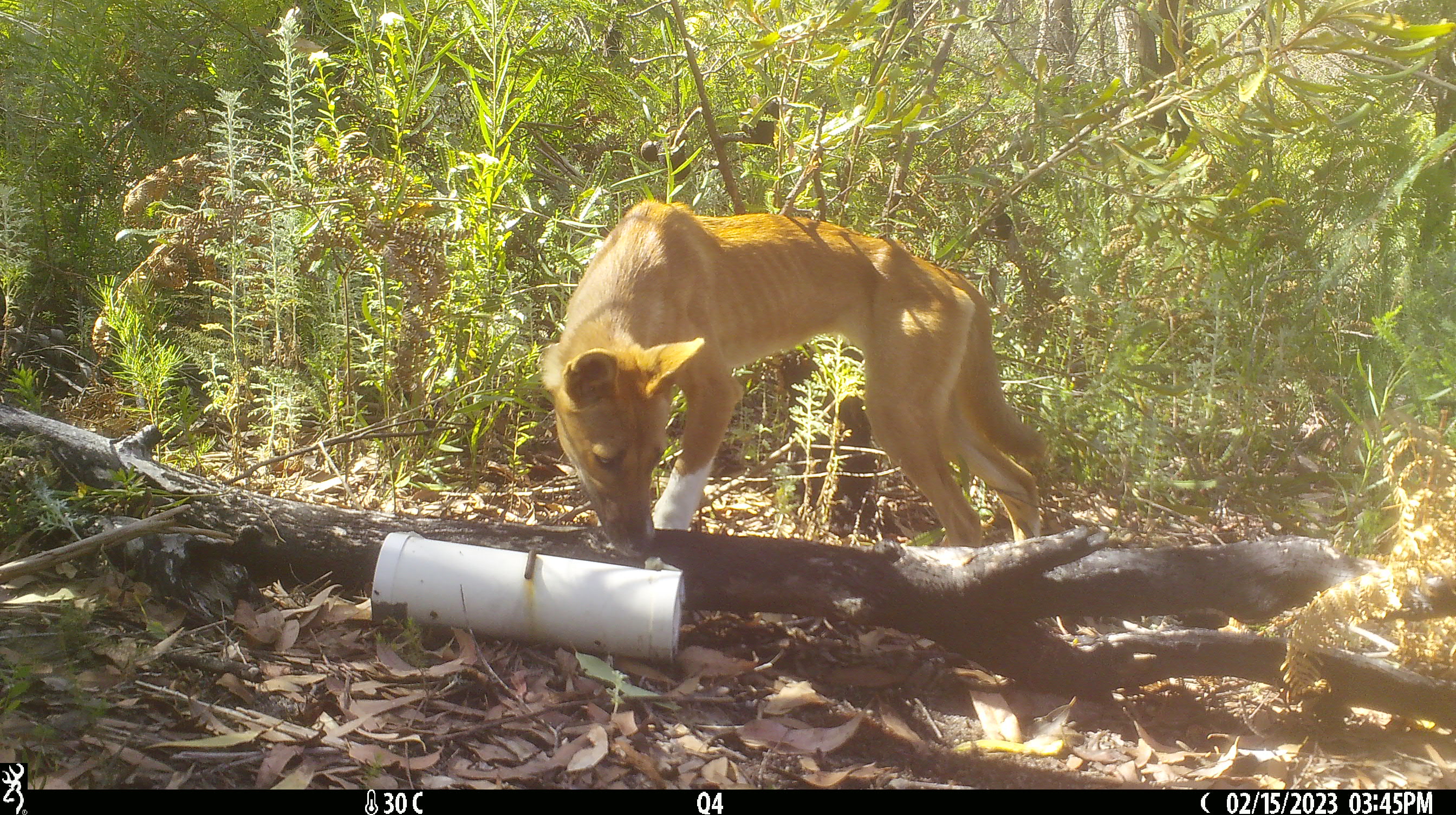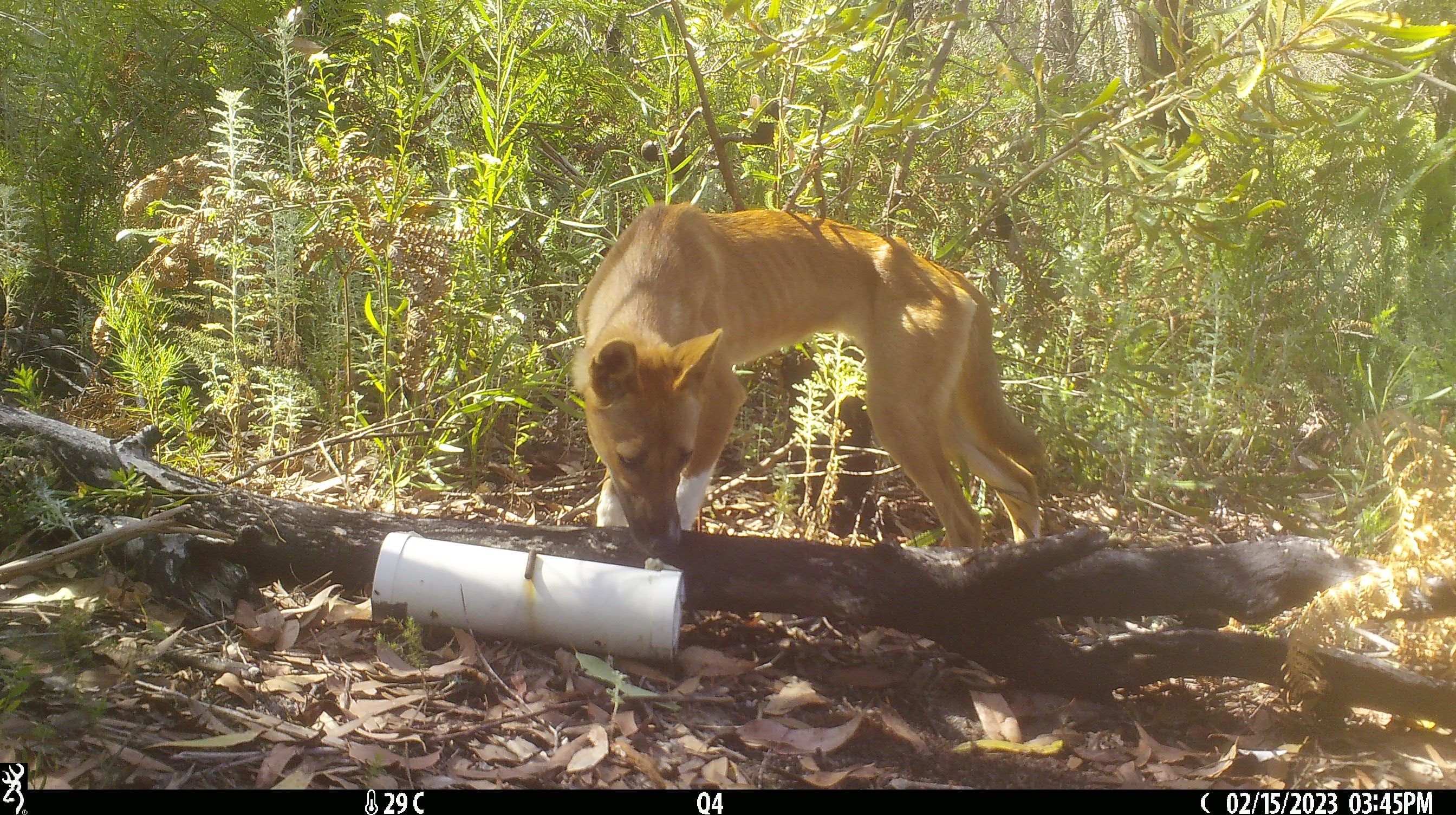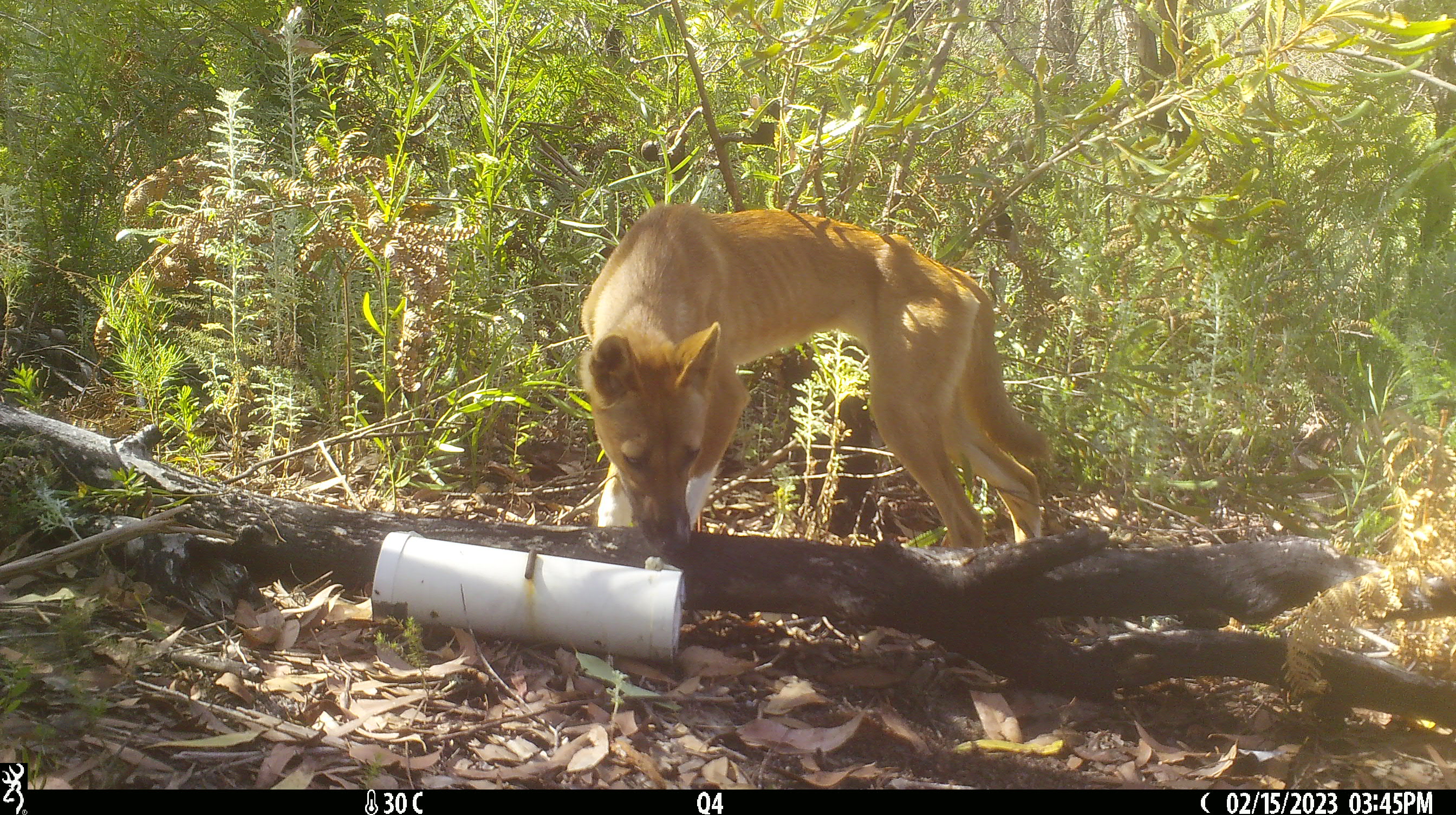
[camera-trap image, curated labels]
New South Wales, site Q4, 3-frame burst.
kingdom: Animalia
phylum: Chordata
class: Mammalia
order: Carnivora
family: Canidae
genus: Canis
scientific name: Canis familiaris dingo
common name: dingo